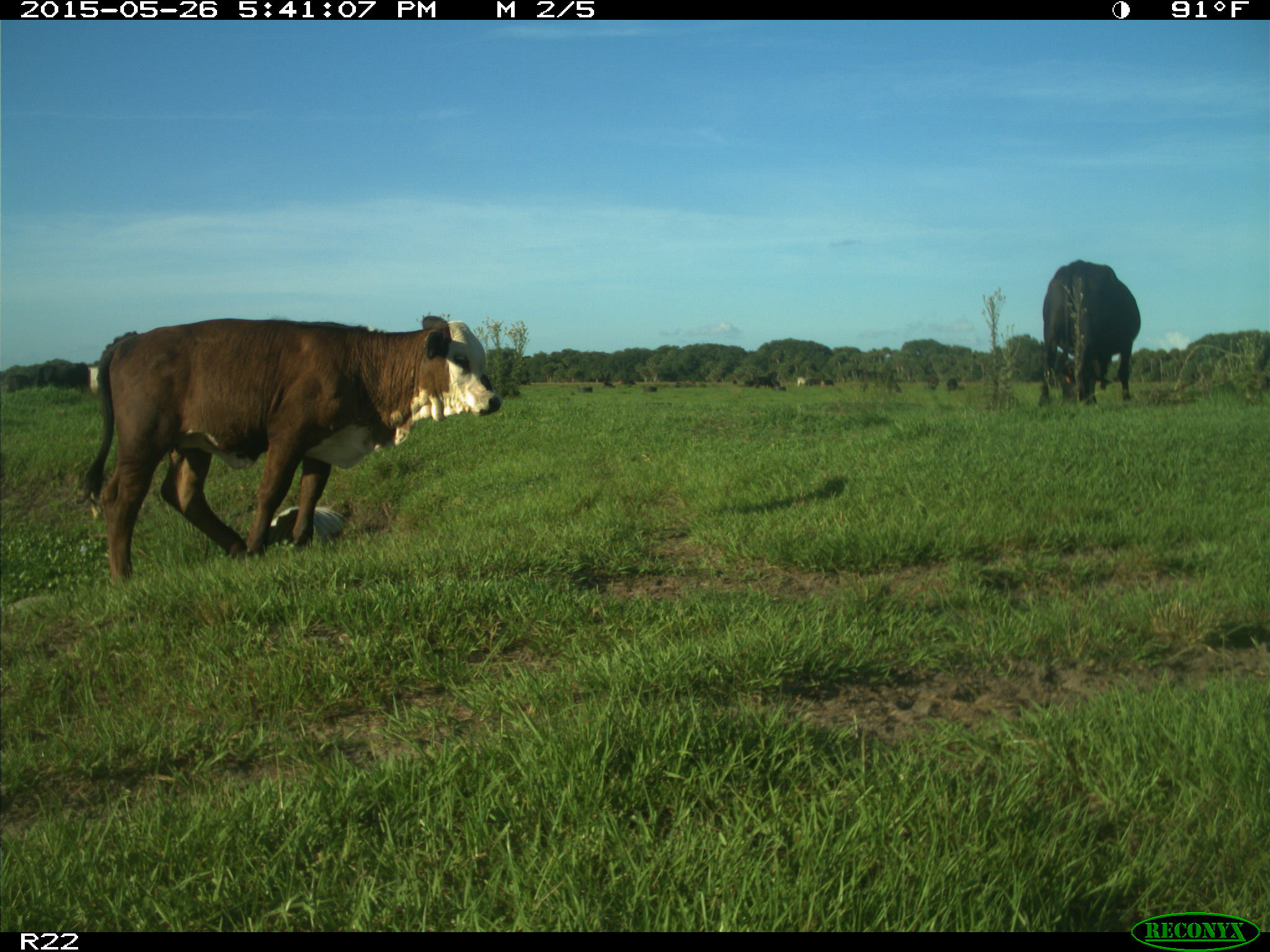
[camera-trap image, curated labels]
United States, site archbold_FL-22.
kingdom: Animalia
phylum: Chordata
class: Mammalia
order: Artiodactyla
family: Bovidae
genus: Bos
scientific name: Bos taurus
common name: domestic cow